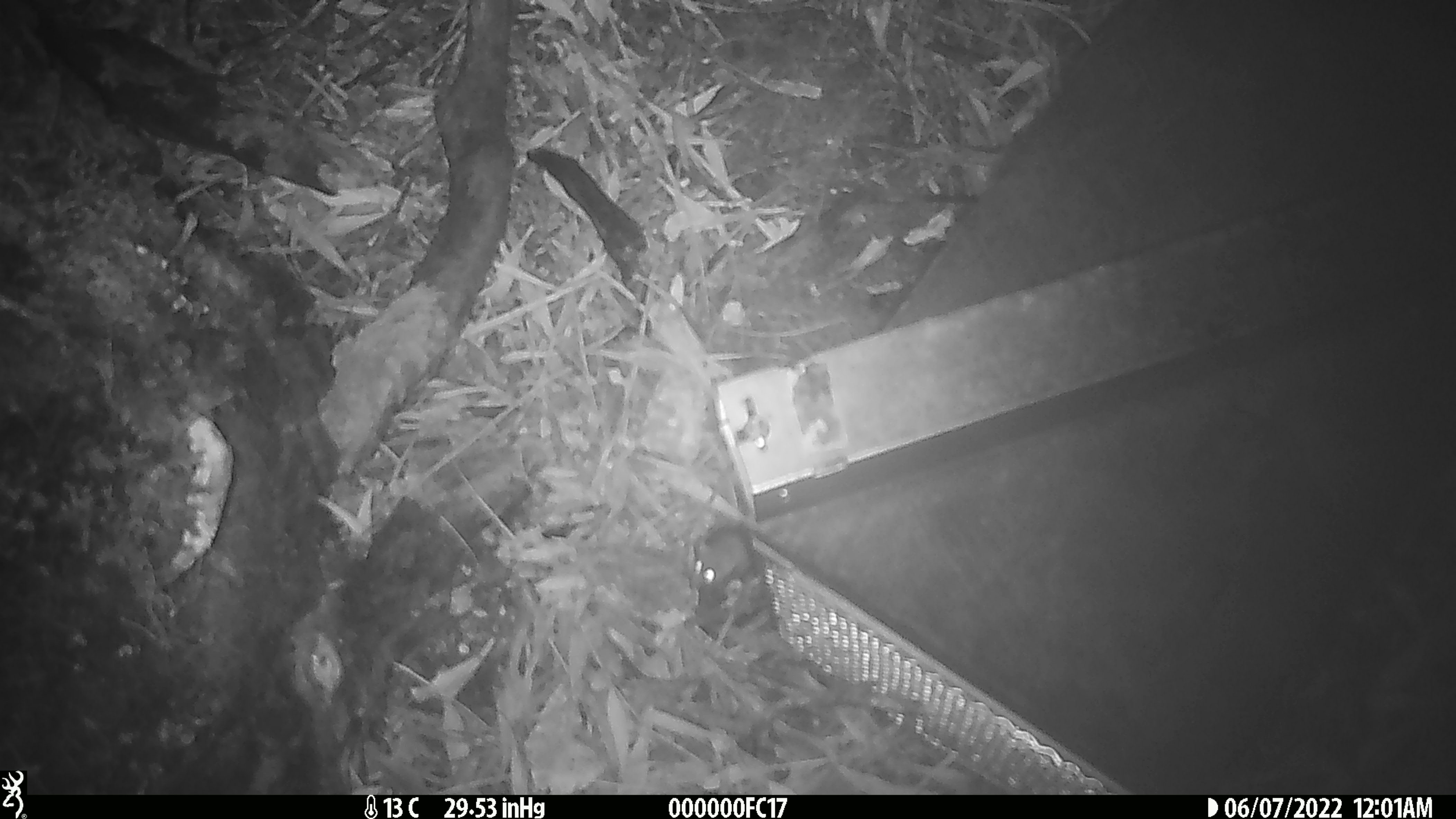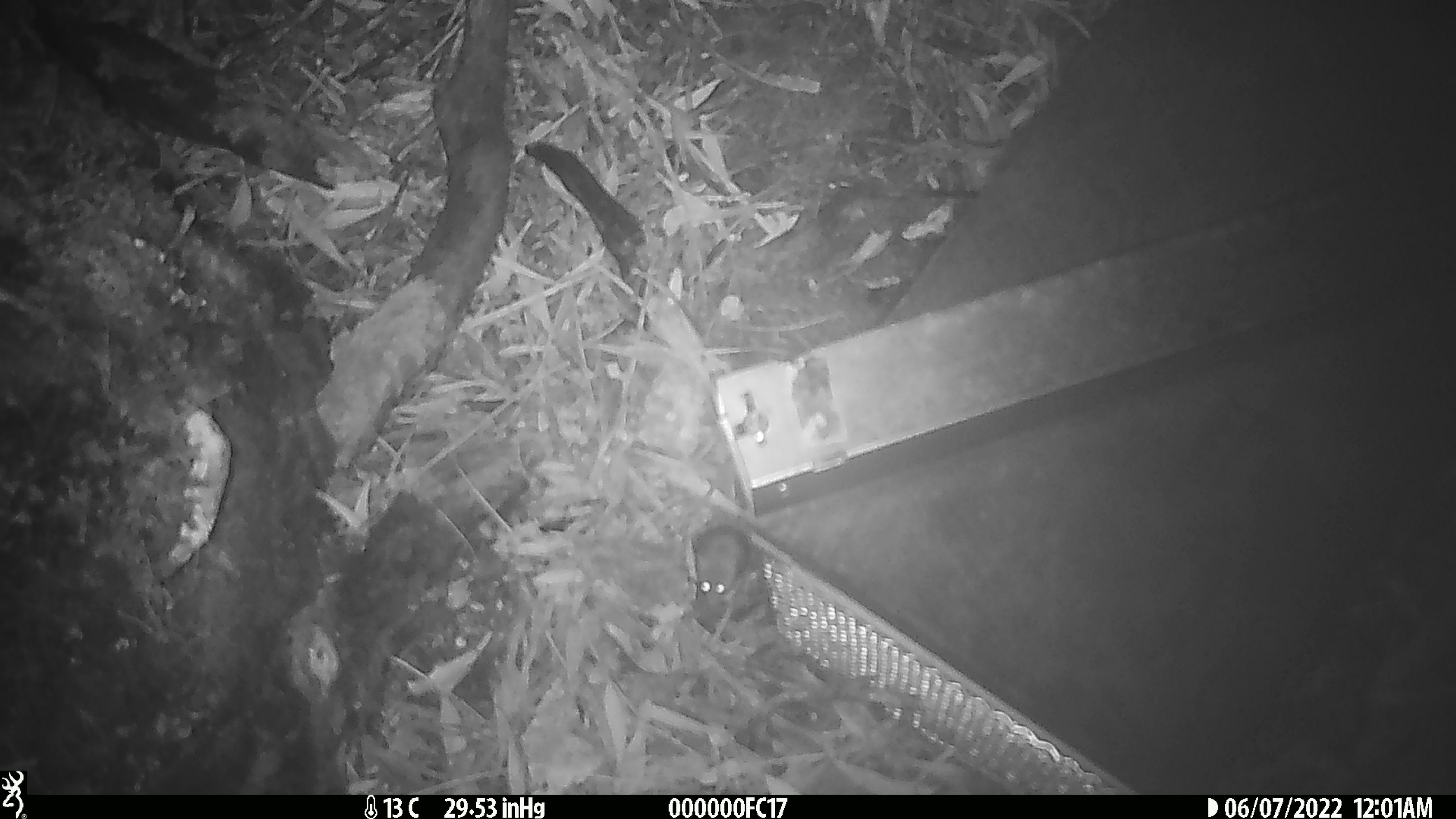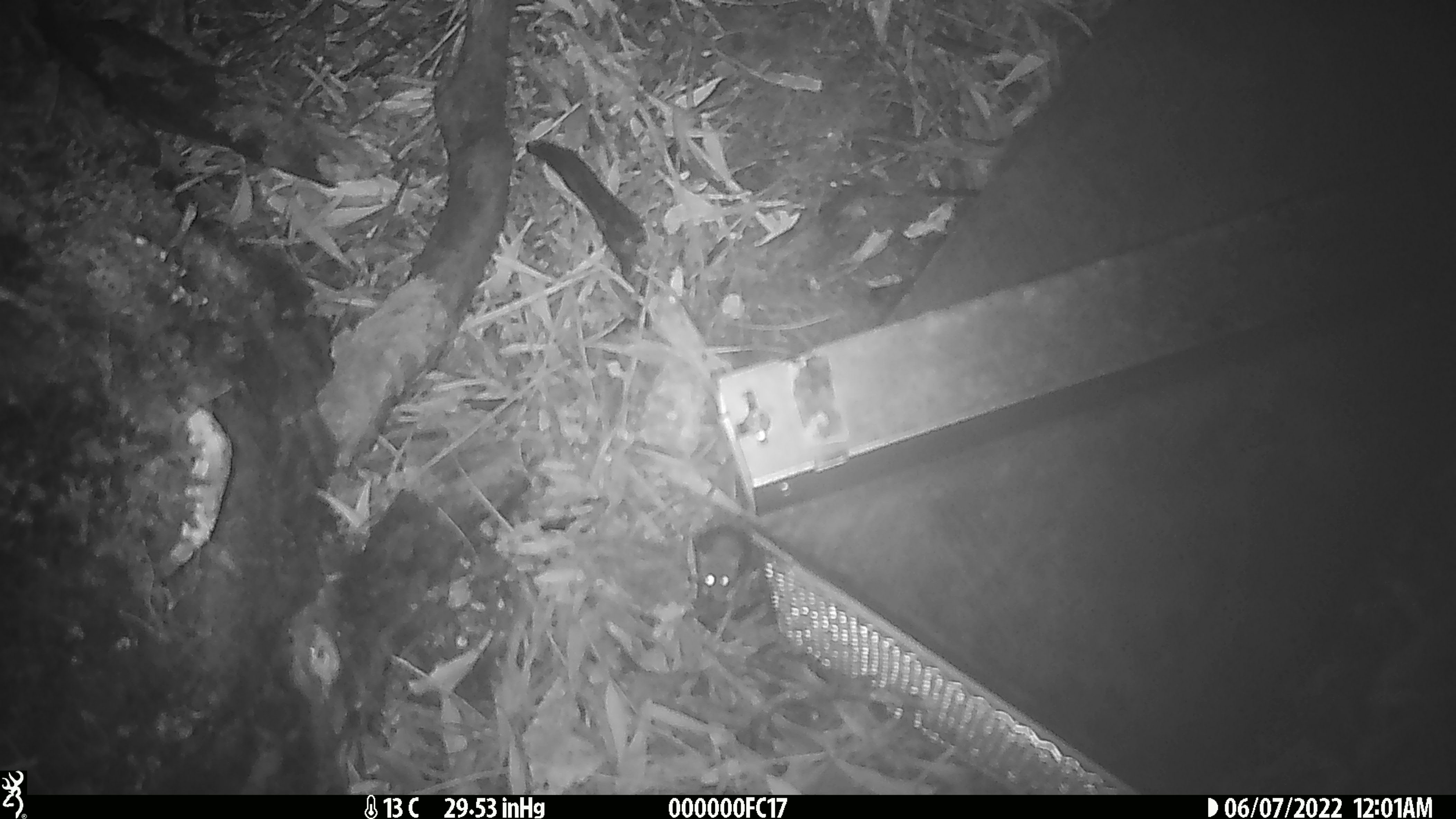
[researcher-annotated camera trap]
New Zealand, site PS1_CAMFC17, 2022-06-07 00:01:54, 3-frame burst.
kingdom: Animalia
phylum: Chordata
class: Mammalia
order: Rodentia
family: Muridae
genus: Mus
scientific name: Mus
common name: mouse